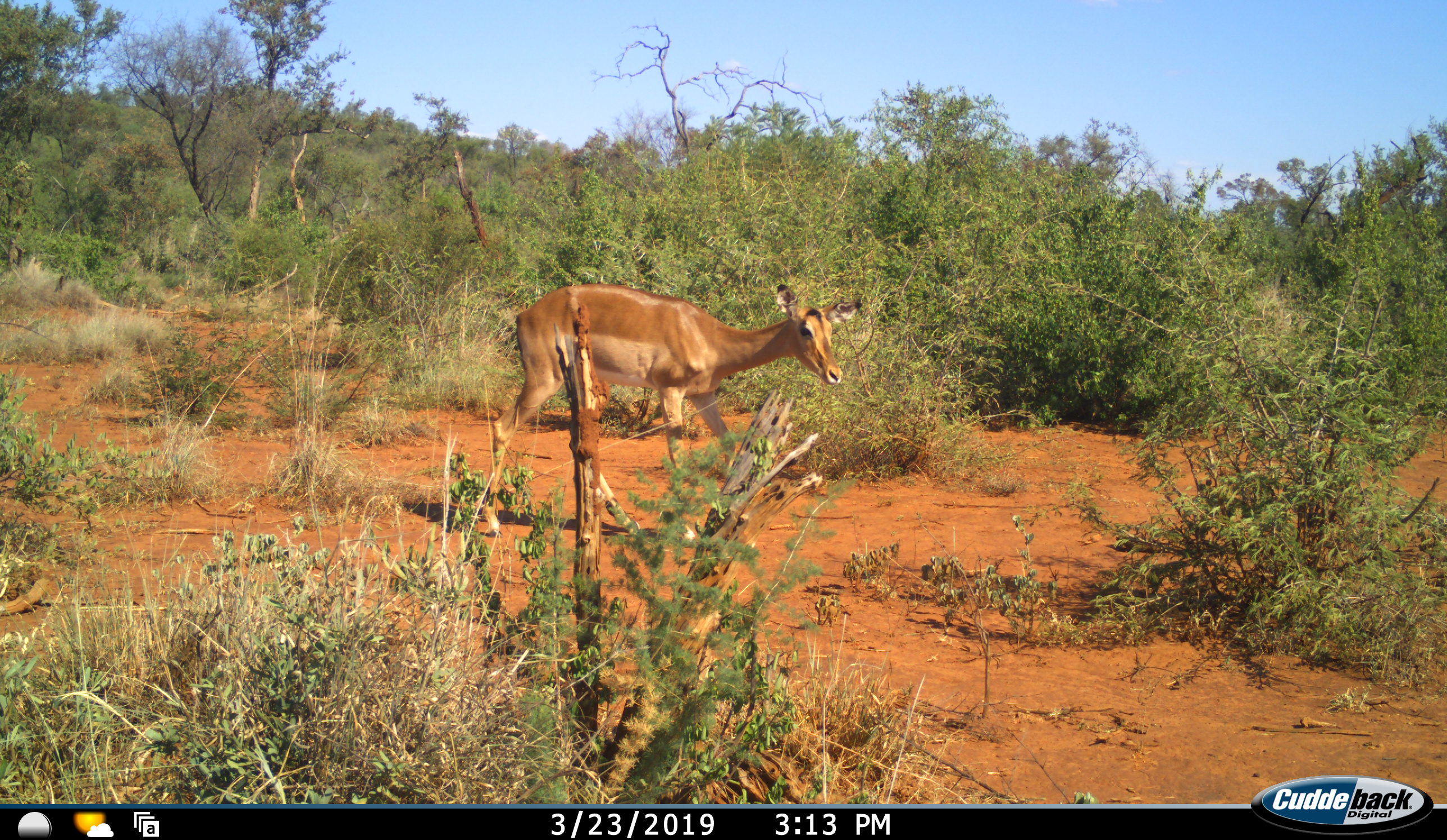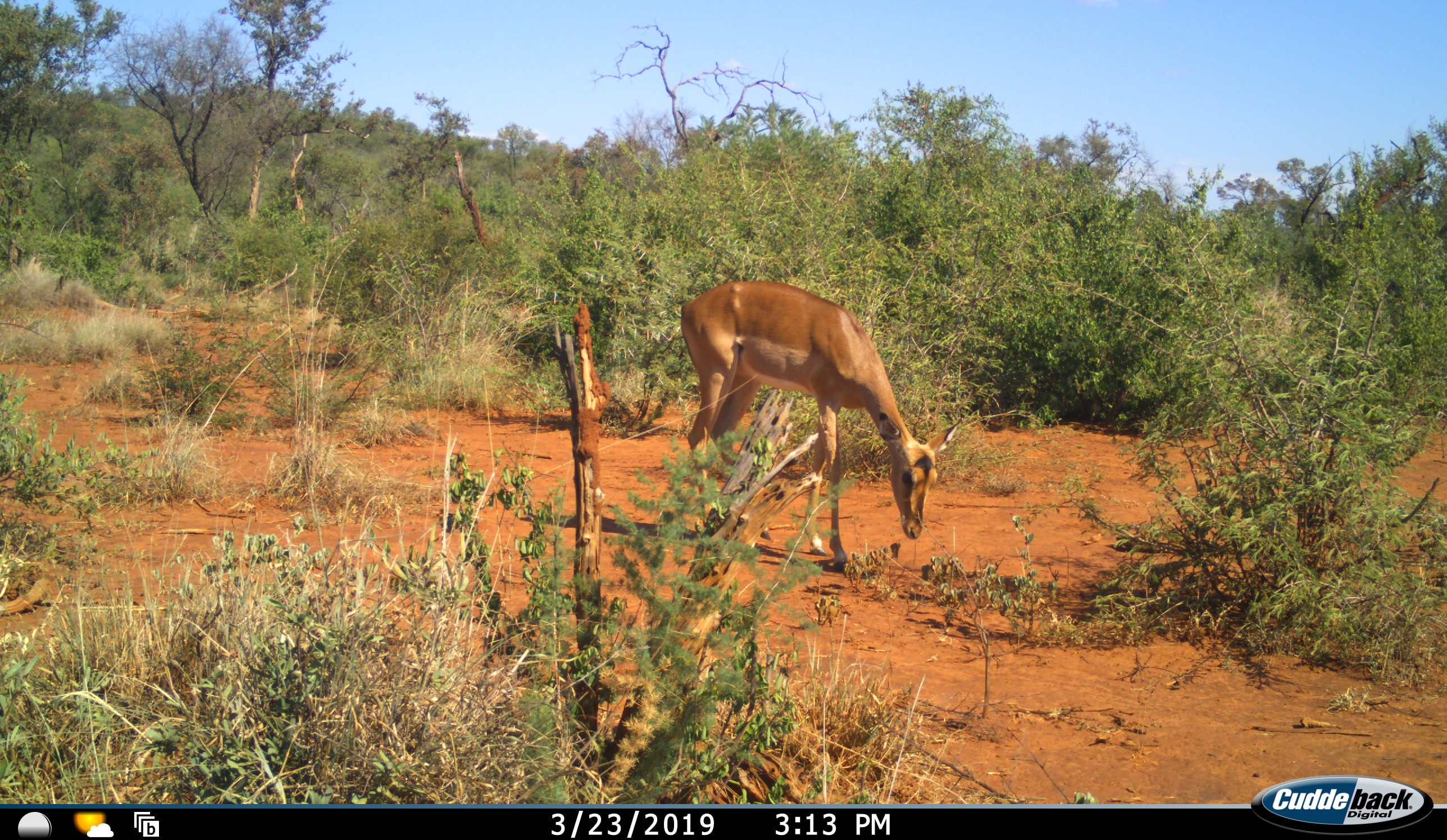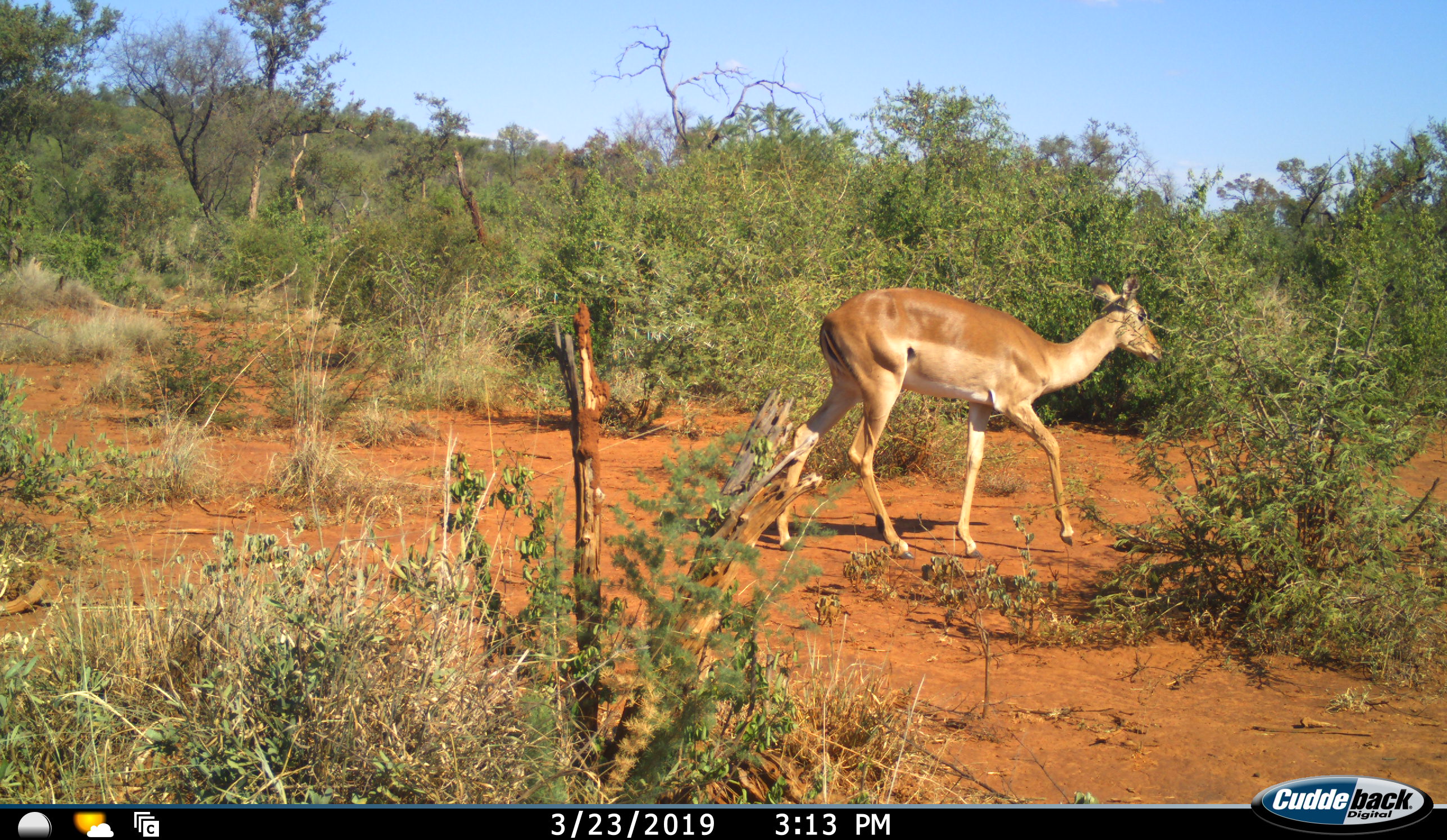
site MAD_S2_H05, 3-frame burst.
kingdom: Animalia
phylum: Chordata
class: Mammalia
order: Artiodactyla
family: Bovidae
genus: Aepyceros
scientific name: Aepyceros melampus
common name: impala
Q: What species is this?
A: Impala (Aepyceros melampus).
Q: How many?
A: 1.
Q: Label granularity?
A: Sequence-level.